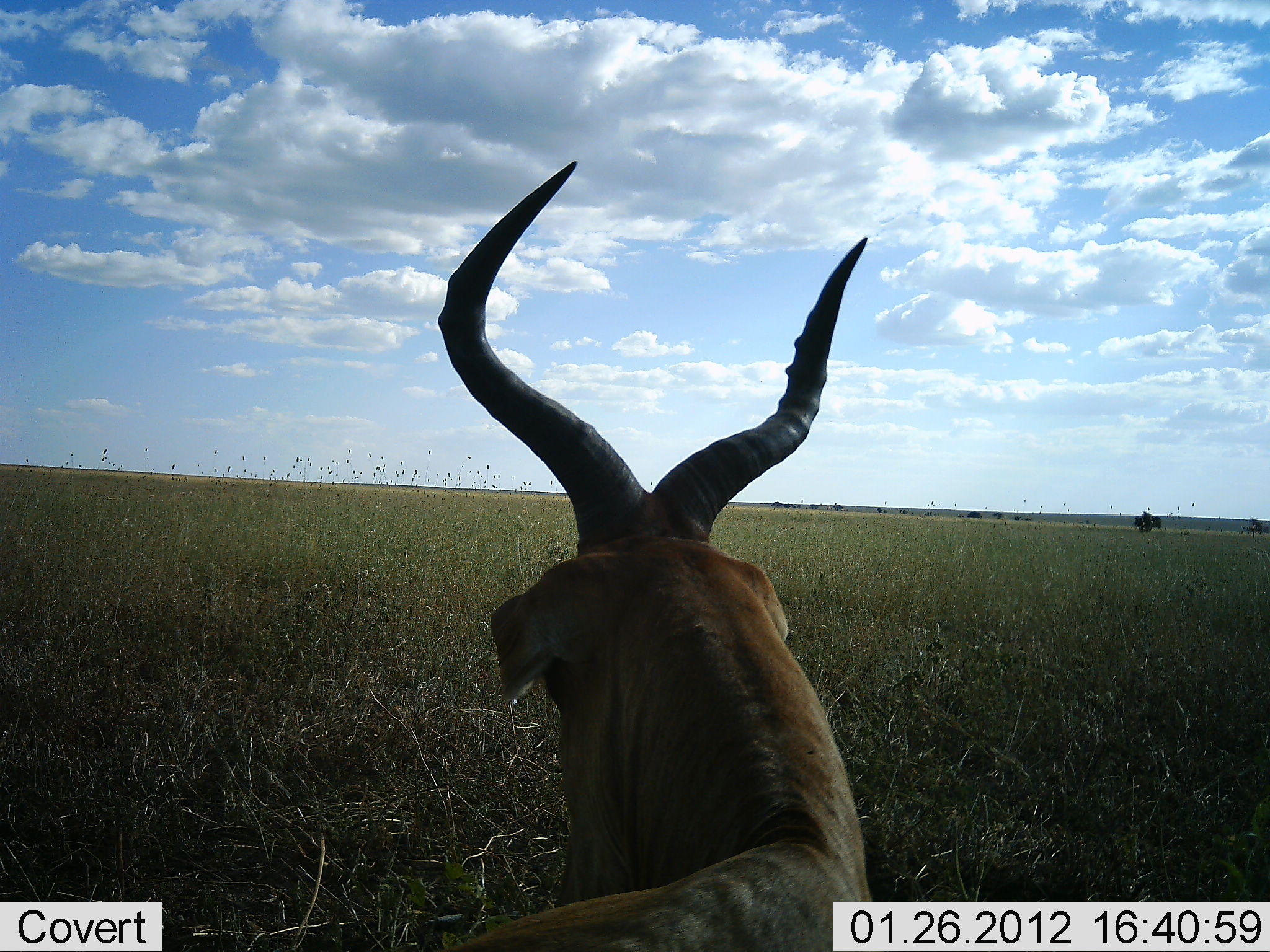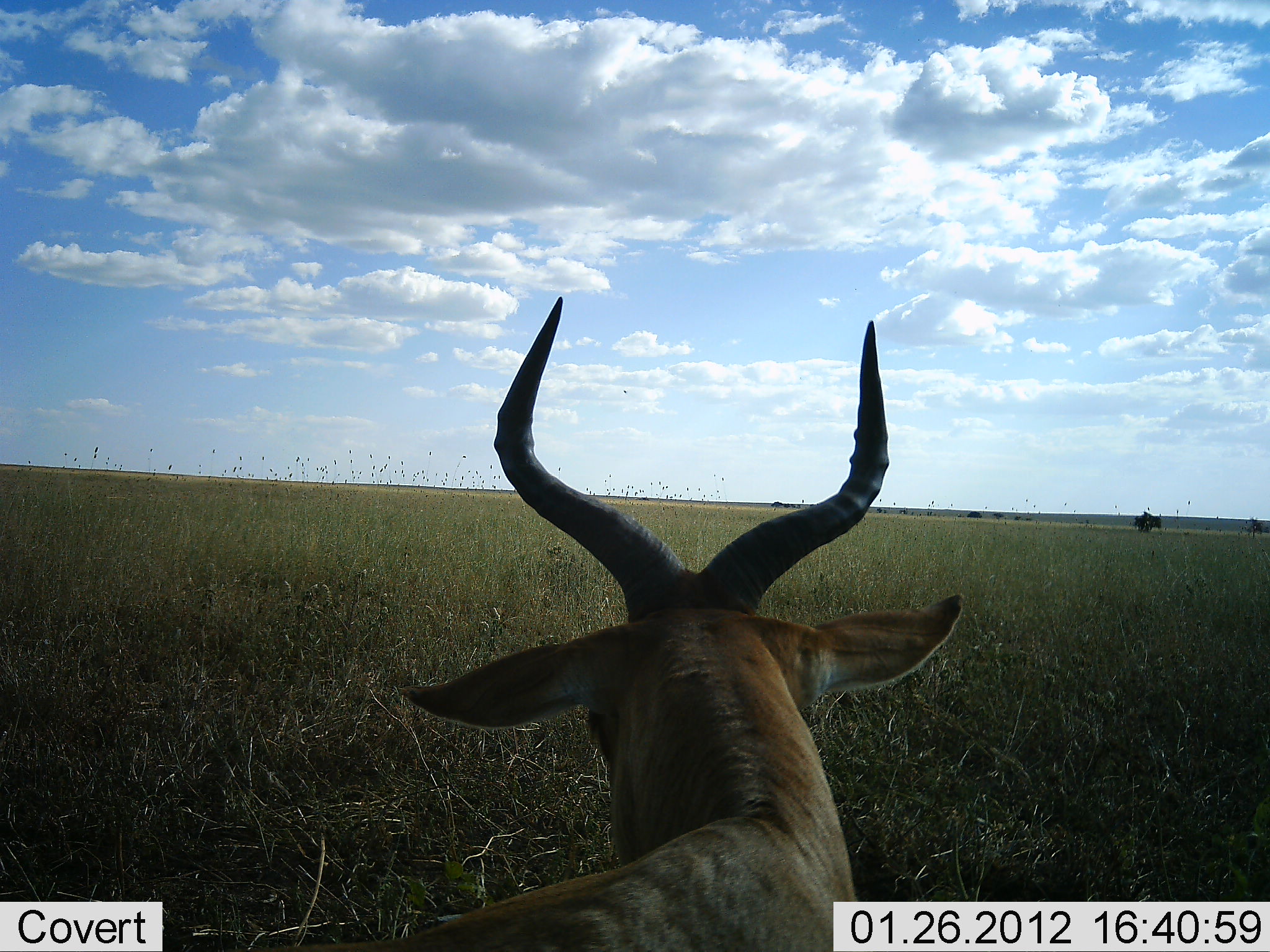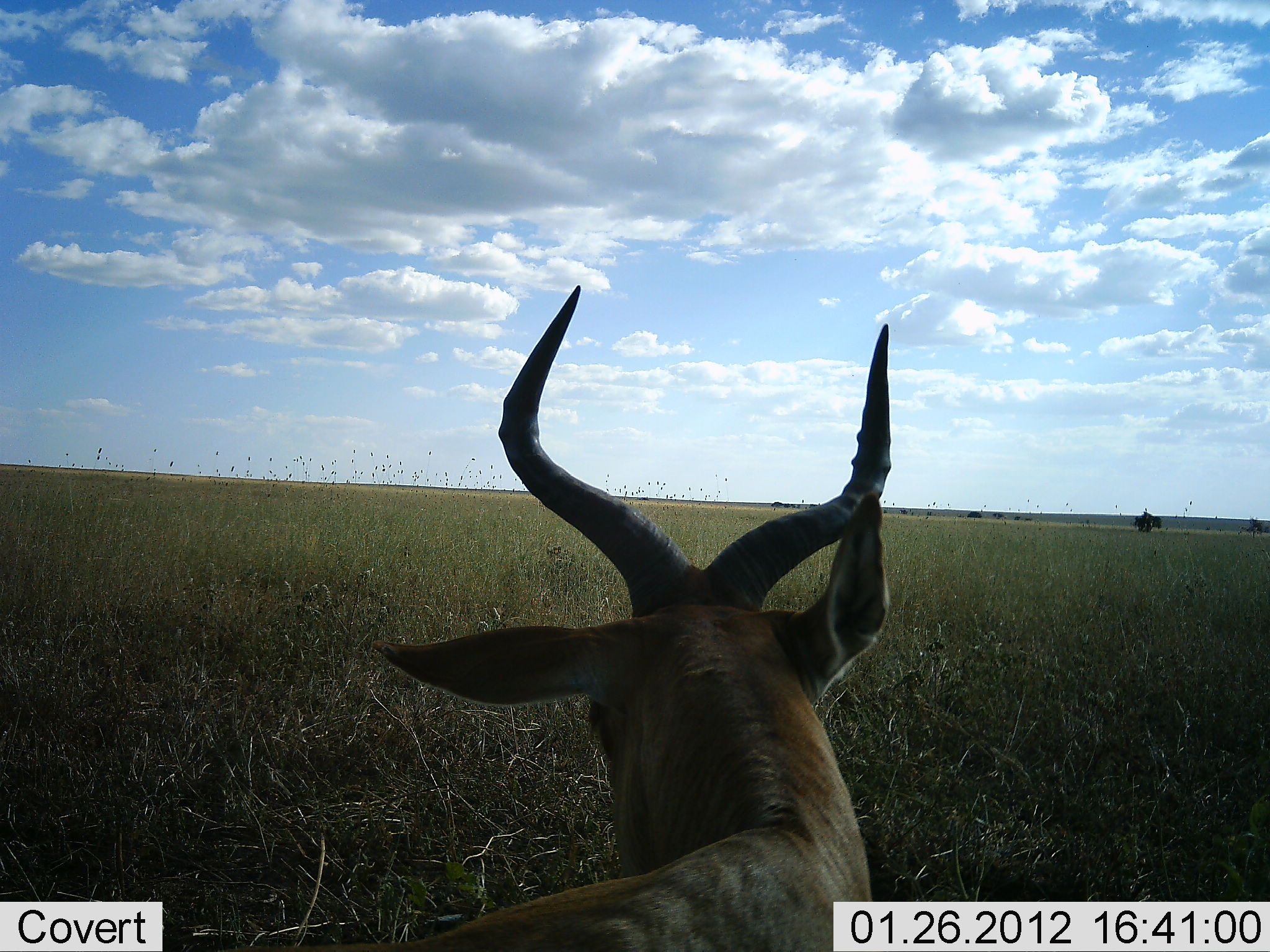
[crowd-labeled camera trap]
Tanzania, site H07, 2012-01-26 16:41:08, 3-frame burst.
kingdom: Animalia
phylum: Chordata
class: Mammalia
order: Artiodactyla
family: Bovidae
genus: Alcelaphus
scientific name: Alcelaphus buselaphus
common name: hartebeest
Hartebeest (Alcelaphus buselaphus), count 1. Behavior (volunteer vote fractions): standing 37%, resting 63%, moving 0%, interacting 0%. Young present (vote fraction): 0%. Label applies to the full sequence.